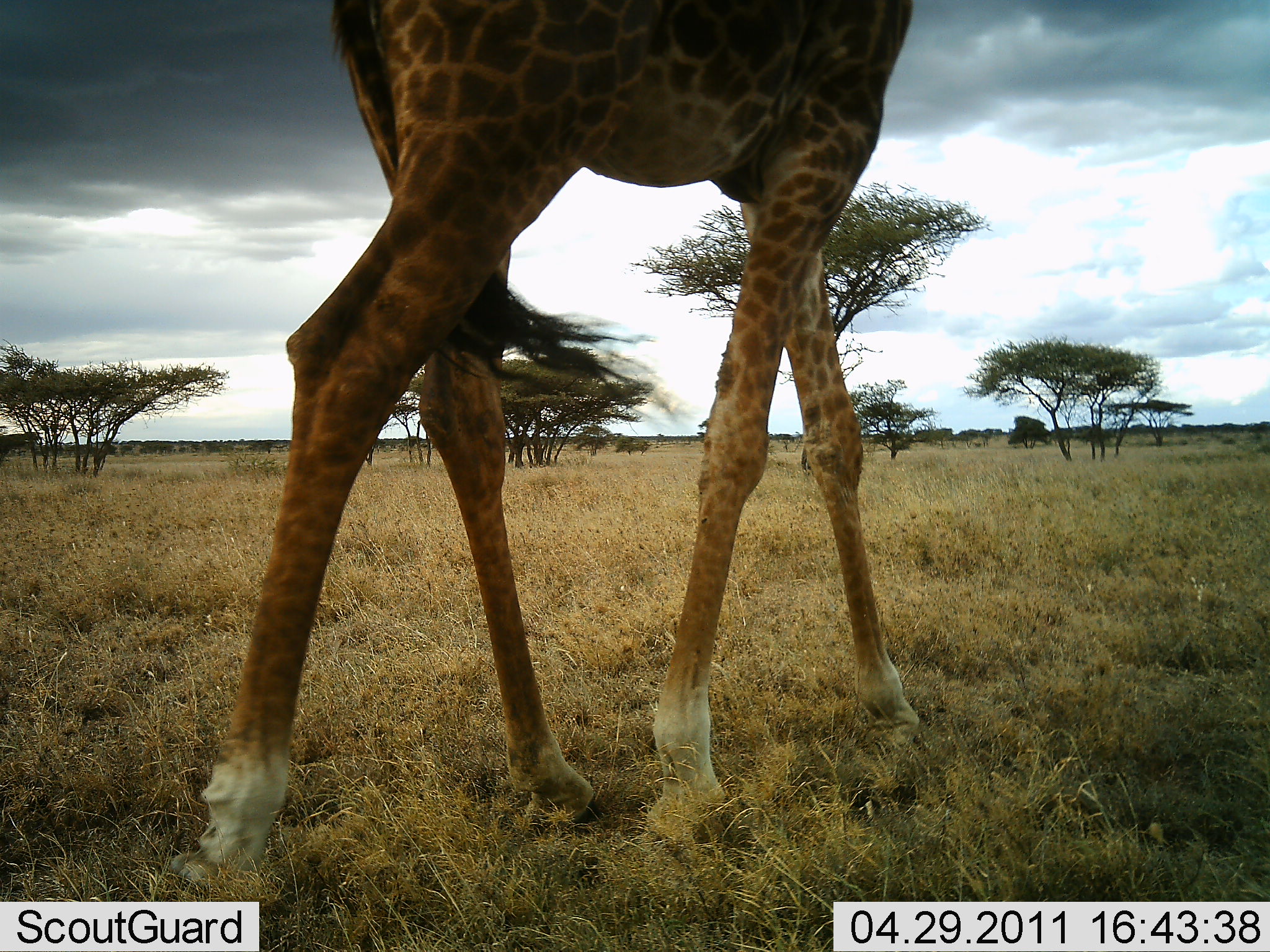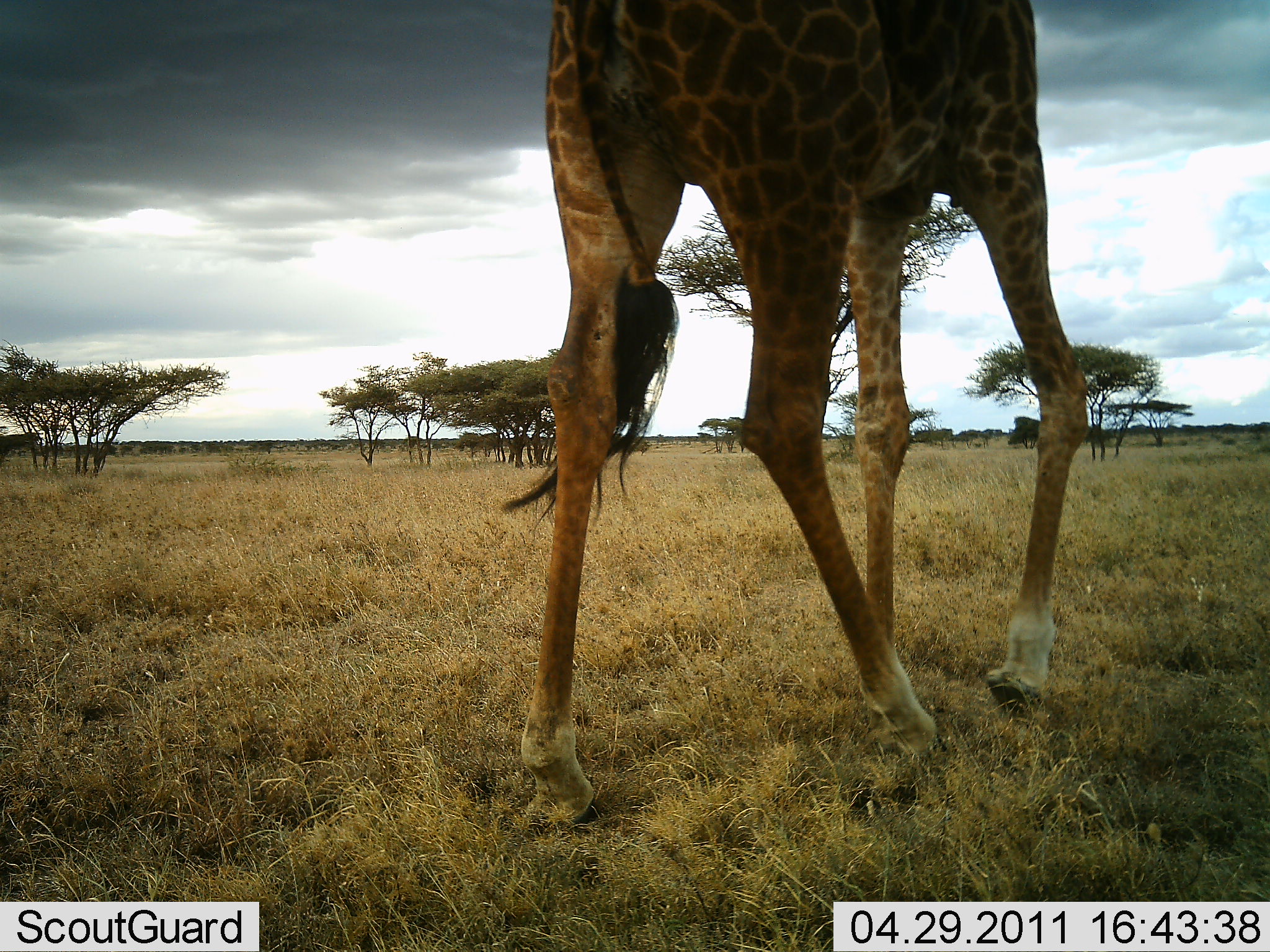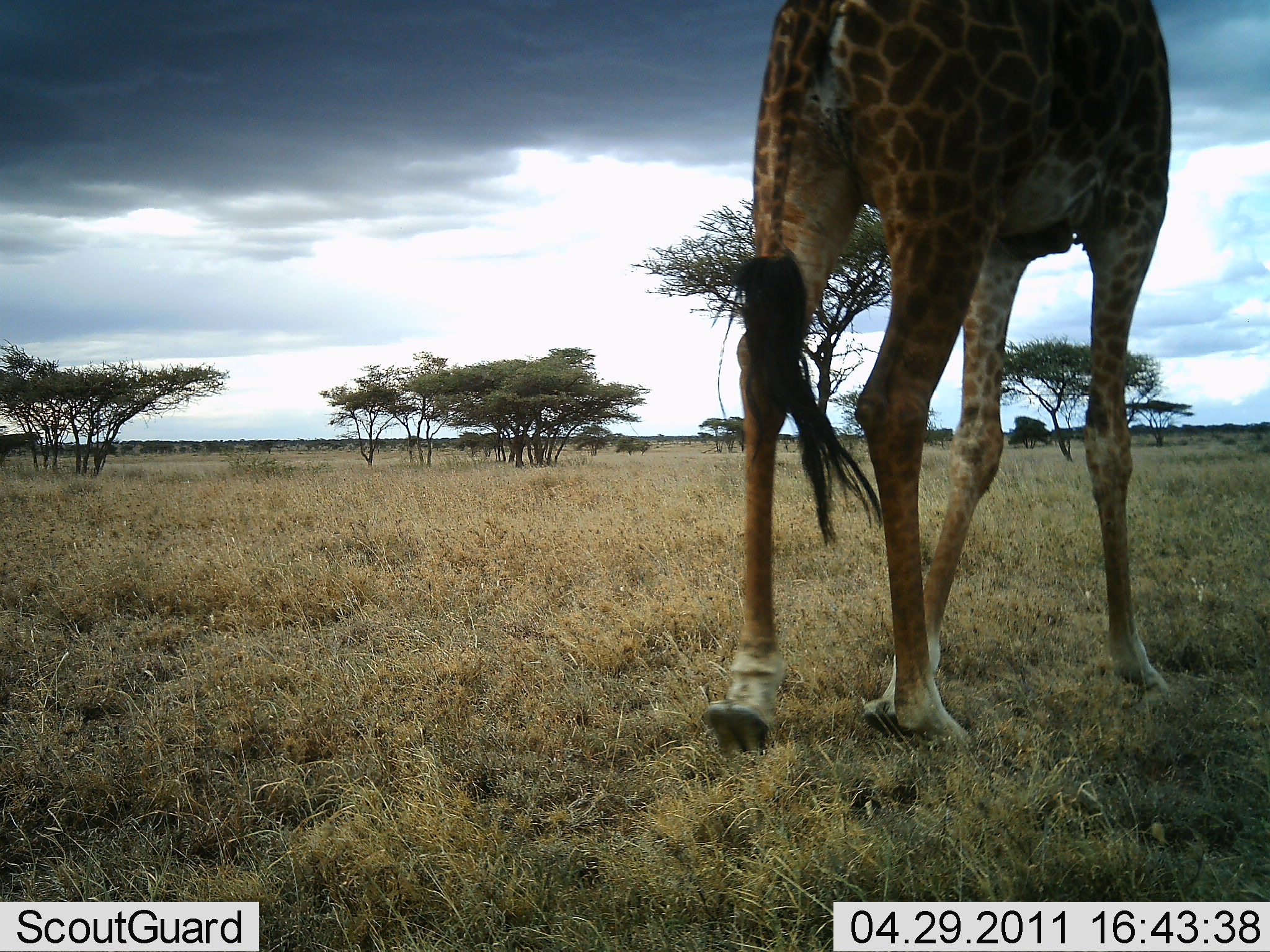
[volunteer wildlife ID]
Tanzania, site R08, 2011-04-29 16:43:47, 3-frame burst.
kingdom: Animalia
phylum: Chordata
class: Mammalia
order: Artiodactyla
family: Giraffidae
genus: Giraffa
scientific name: Giraffa camelopardalis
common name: giraffe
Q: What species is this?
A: Giraffe (Giraffa camelopardalis).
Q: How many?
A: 1.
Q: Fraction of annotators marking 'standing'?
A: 0%.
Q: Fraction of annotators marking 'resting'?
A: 0%.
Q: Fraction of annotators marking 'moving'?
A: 100%.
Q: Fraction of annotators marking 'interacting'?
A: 0%.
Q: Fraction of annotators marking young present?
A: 0%.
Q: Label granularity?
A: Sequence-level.